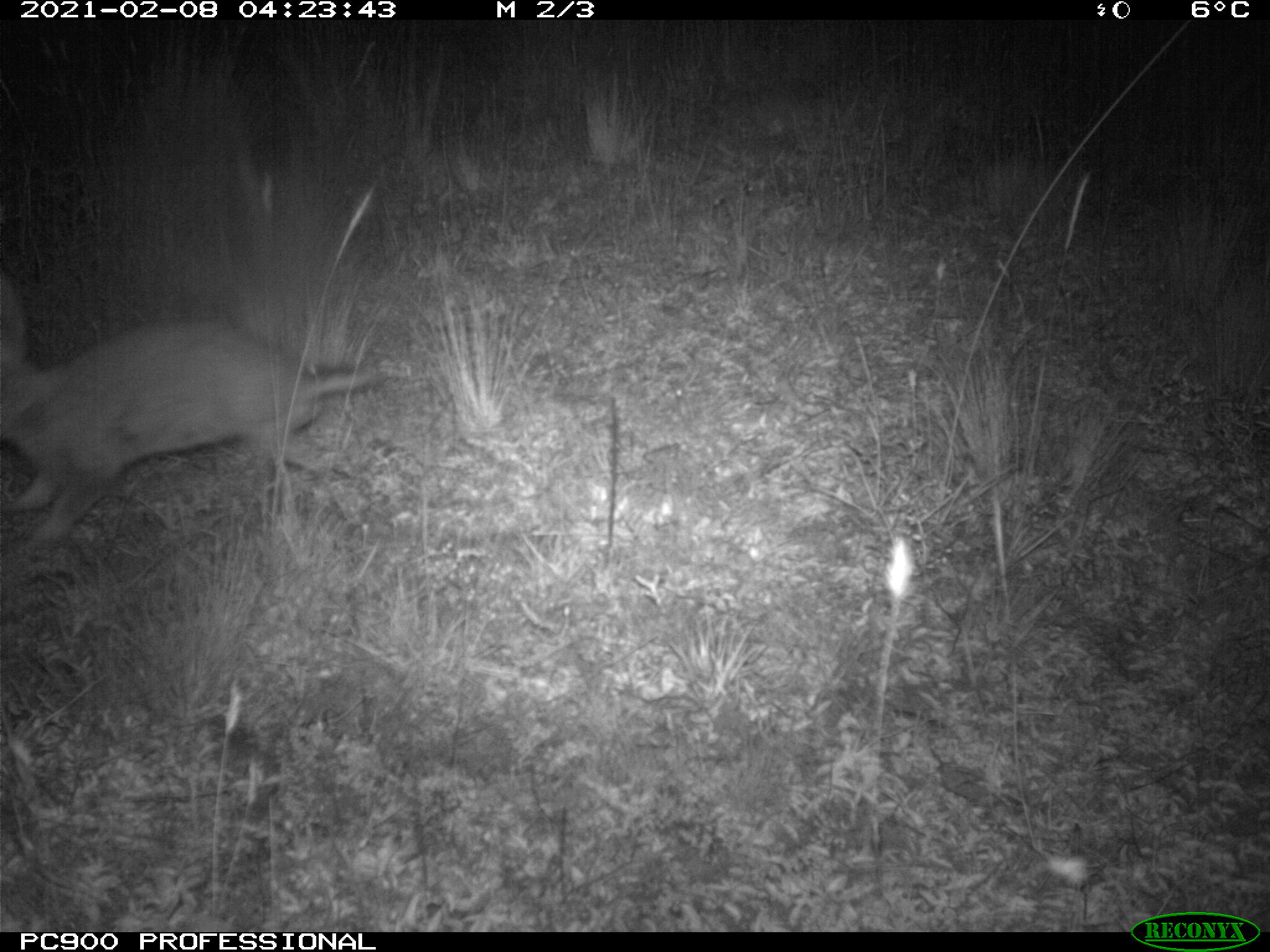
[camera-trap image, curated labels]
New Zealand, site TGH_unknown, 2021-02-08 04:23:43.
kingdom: Animalia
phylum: Chordata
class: Mammalia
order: Lagomorpha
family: Leporidae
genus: Oryctolagus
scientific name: Oryctolagus cuniculus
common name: european rabbit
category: rabbit